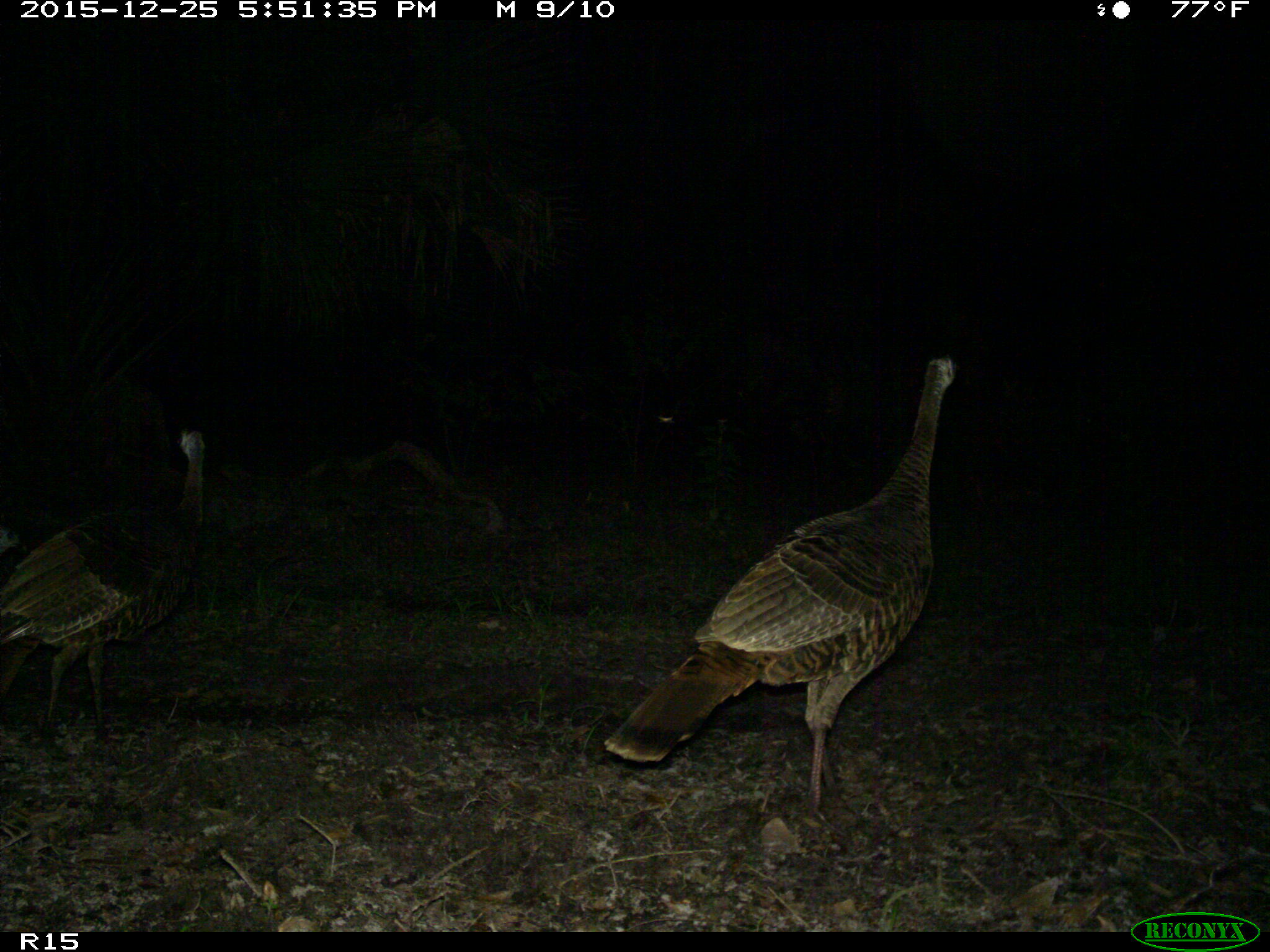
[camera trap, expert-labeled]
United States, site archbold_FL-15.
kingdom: Animalia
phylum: Chordata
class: Aves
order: Galliformes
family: Phasianidae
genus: Meleagris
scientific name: Meleagris gallopavo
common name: wild turkey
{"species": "Meleagris gallopavo (wild turkey)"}